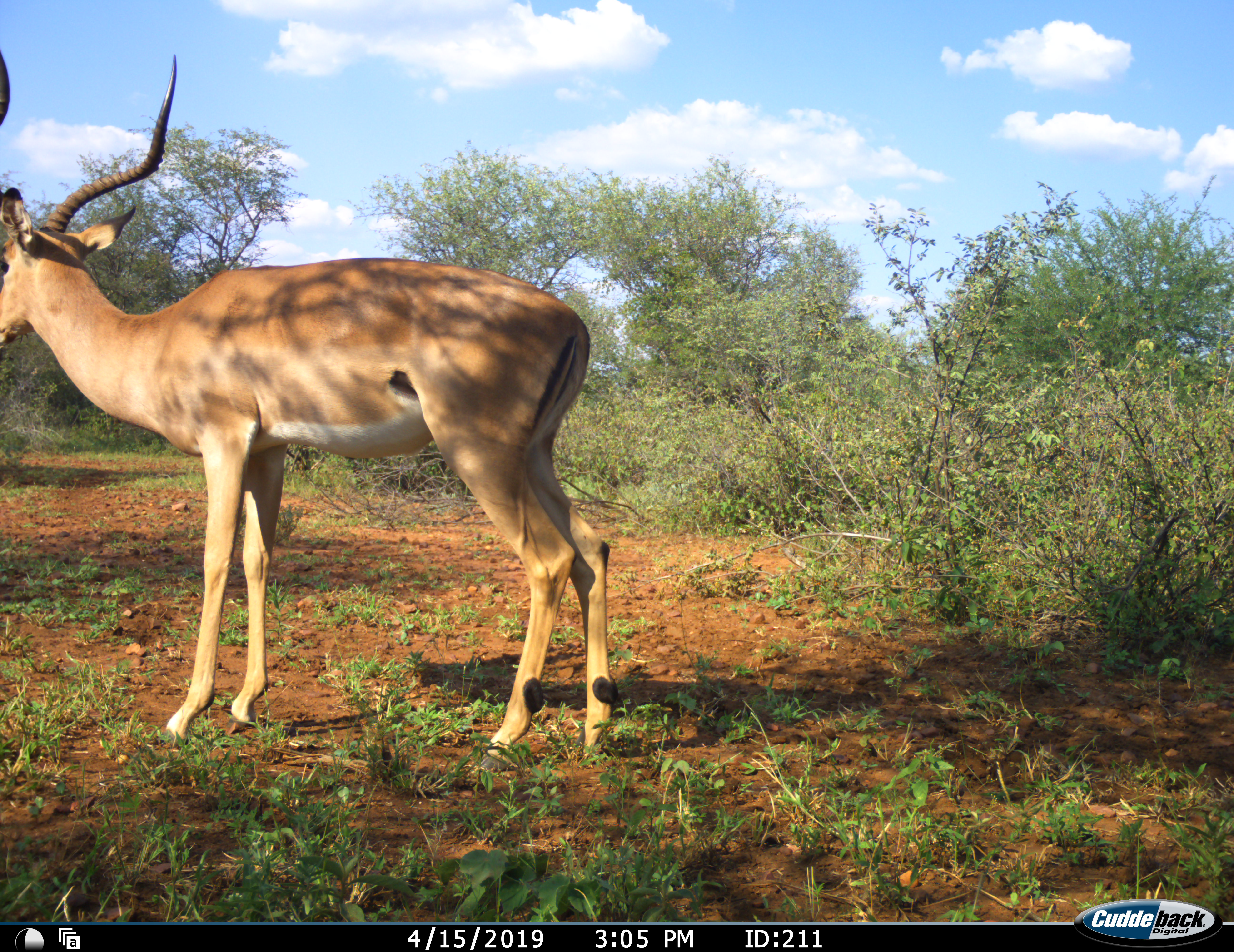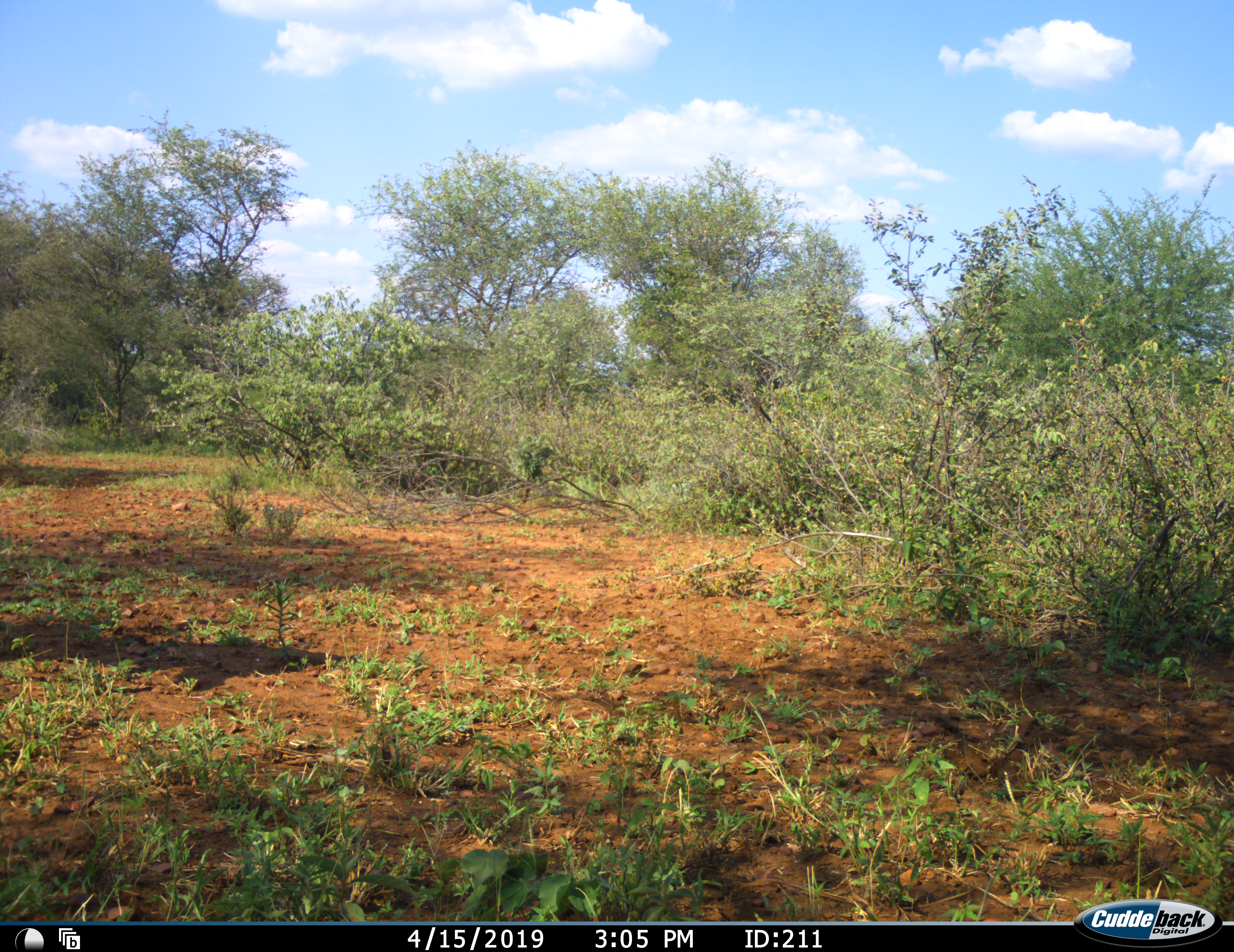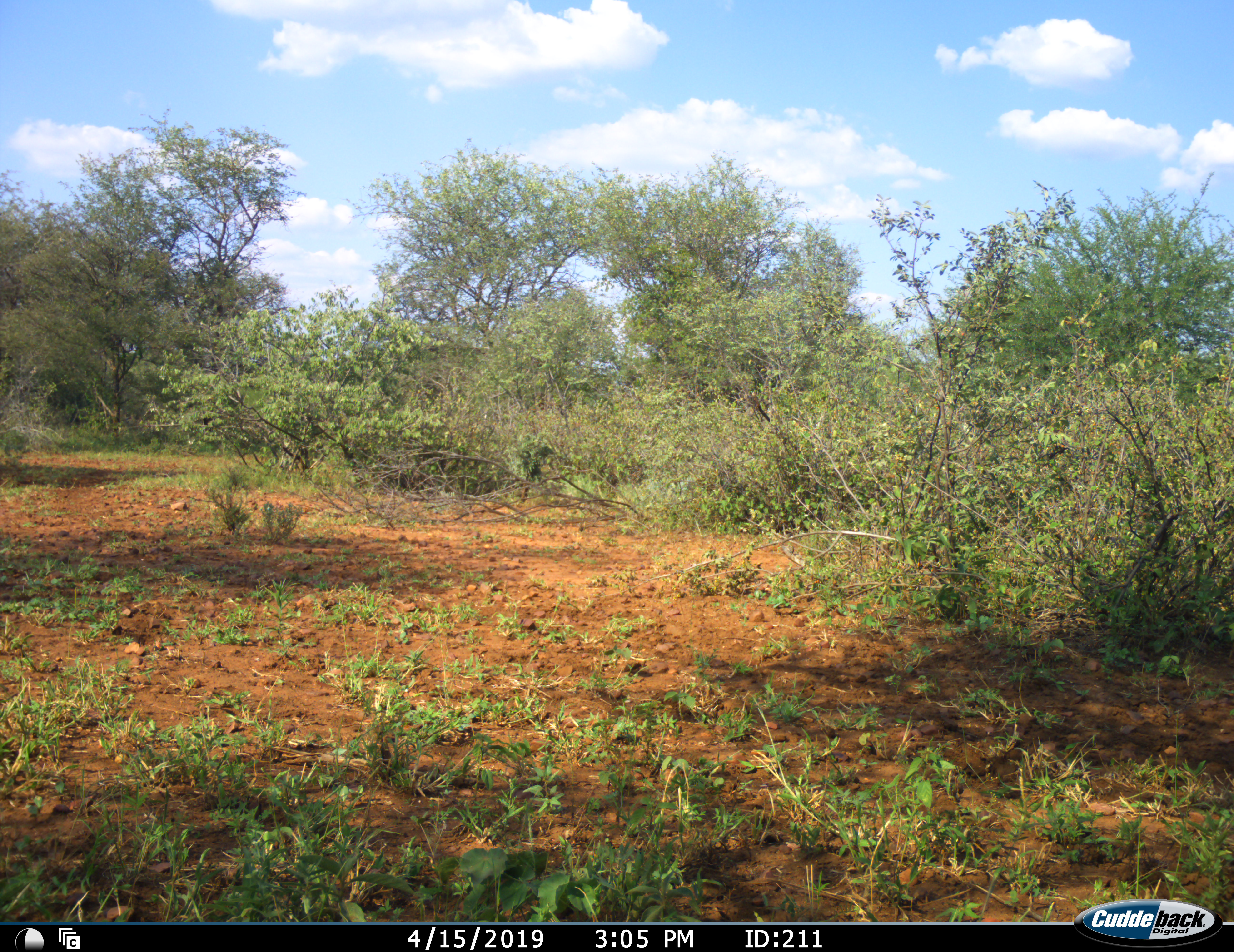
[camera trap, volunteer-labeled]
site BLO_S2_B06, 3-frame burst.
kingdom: Animalia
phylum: Chordata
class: Mammalia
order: Artiodactyla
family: Bovidae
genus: Aepyceros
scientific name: Aepyceros melampus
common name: impala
Impala (Aepyceros melampus), count 1. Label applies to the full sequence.